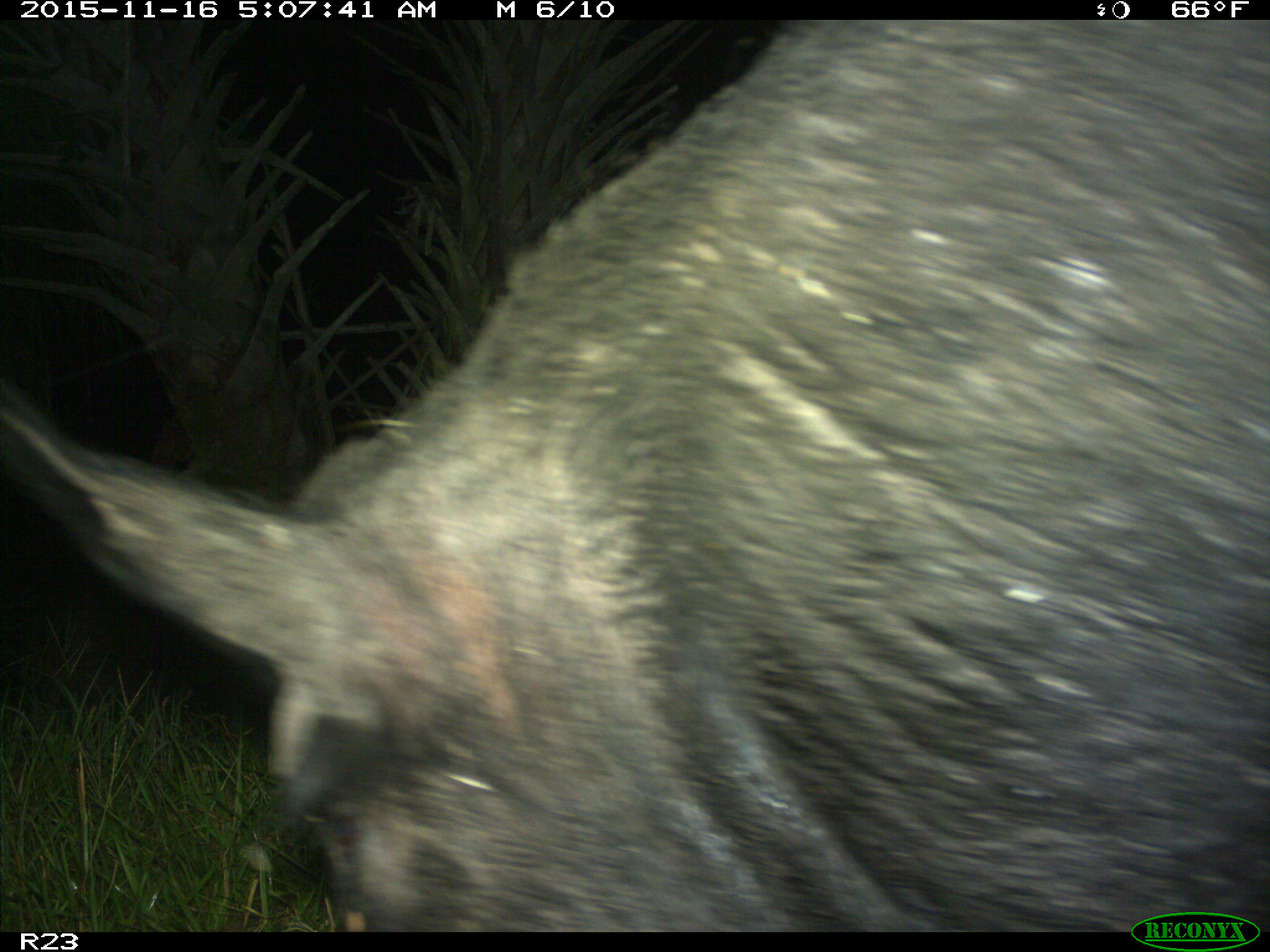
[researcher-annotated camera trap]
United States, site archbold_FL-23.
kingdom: Animalia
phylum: Chordata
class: Mammalia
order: Artiodactyla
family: Suidae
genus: Sus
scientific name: Sus scrofa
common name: wild boar